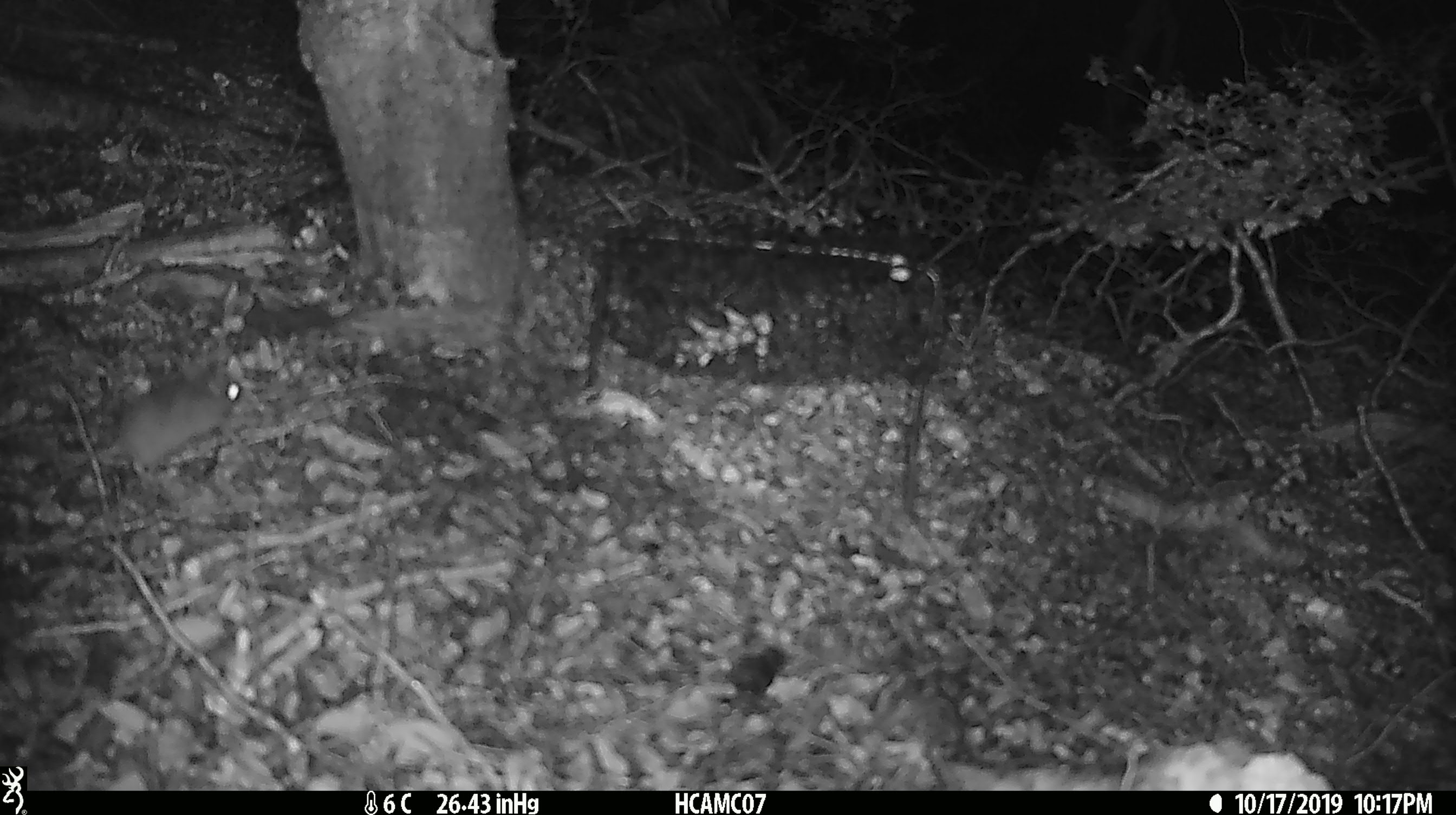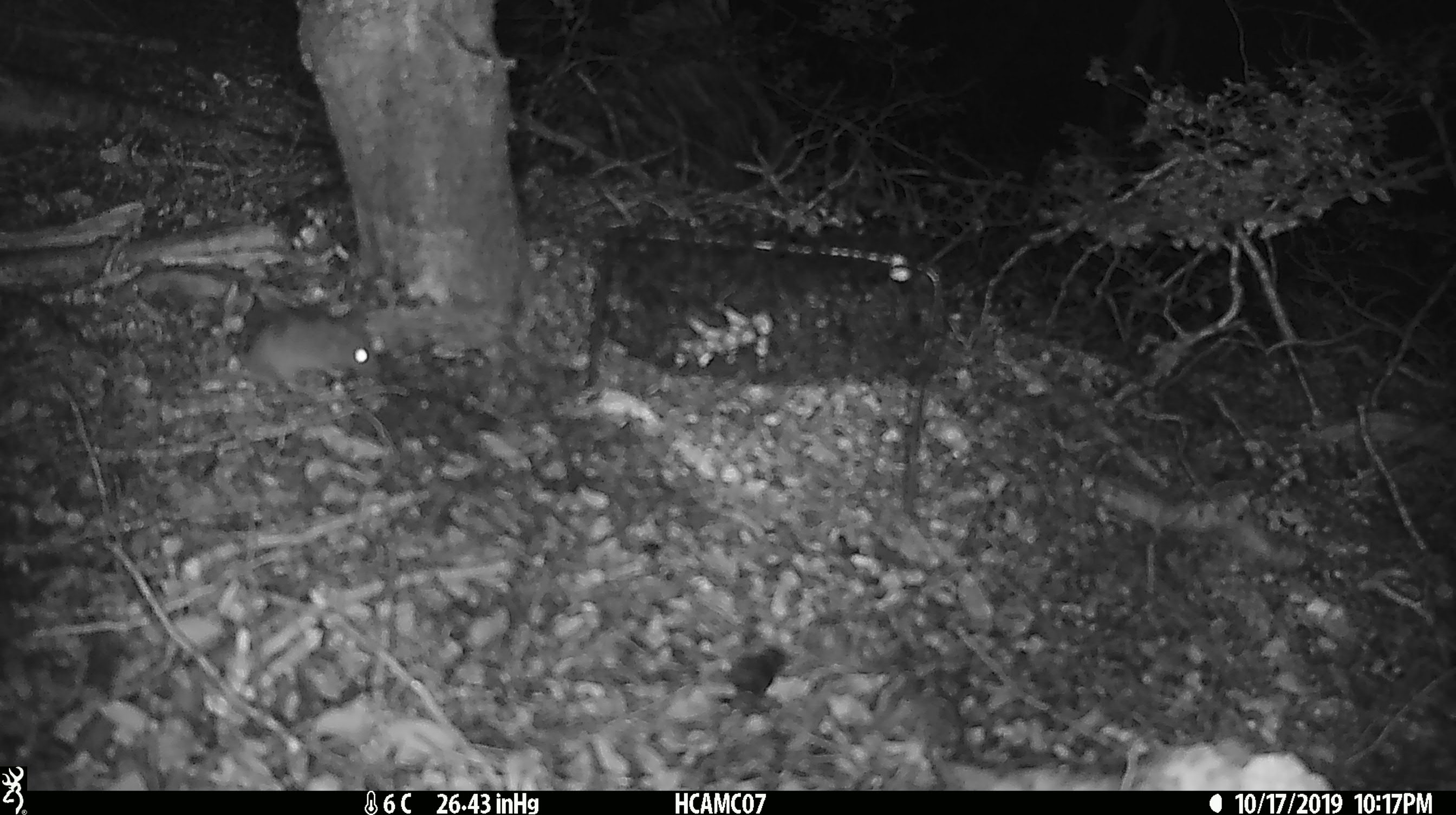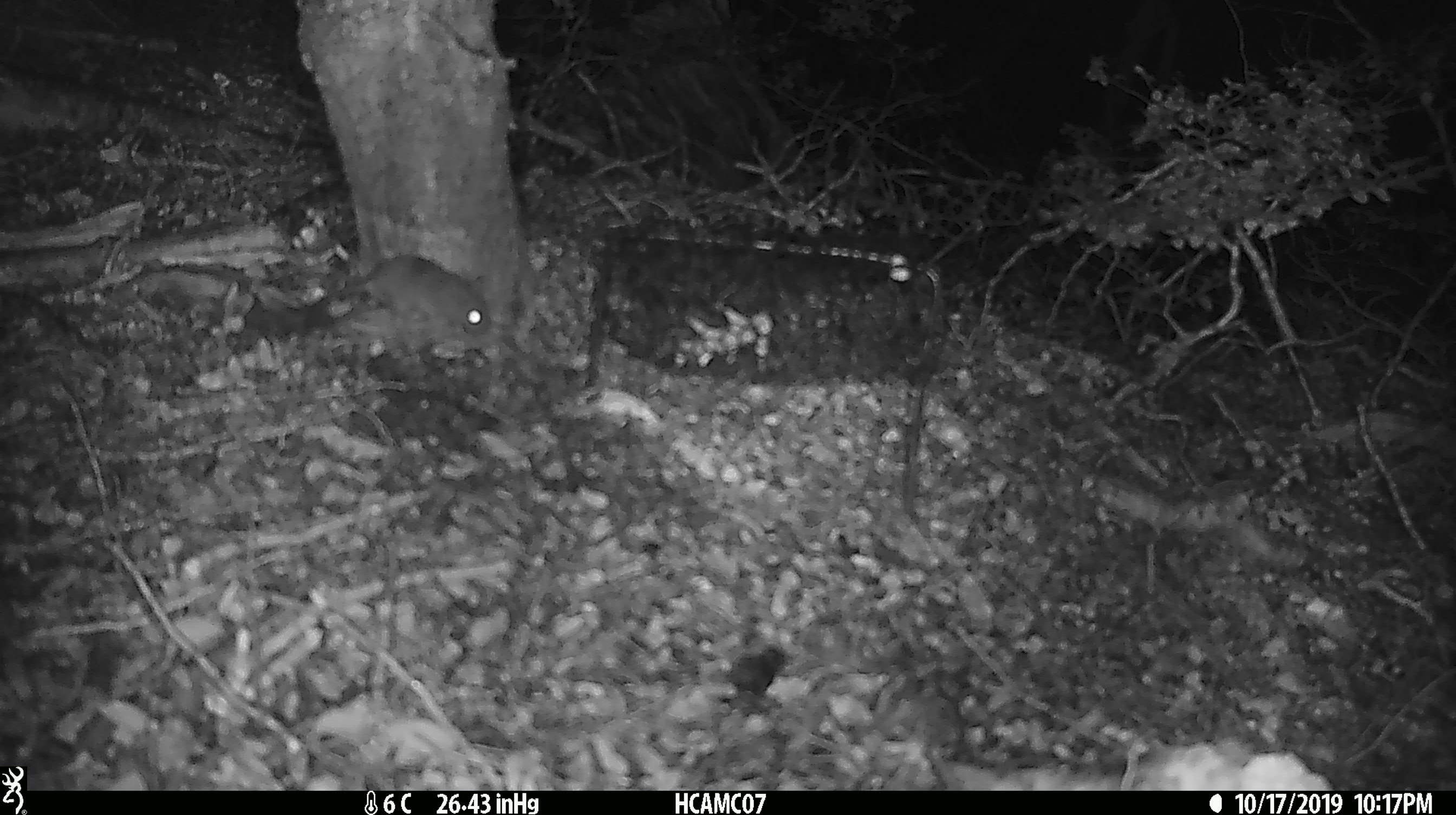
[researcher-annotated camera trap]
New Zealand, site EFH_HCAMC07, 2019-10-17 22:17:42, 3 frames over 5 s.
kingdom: Animalia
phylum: Chordata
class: Mammalia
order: Rodentia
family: Muridae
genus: Mus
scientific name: Mus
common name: mouse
Mouse (Mus).